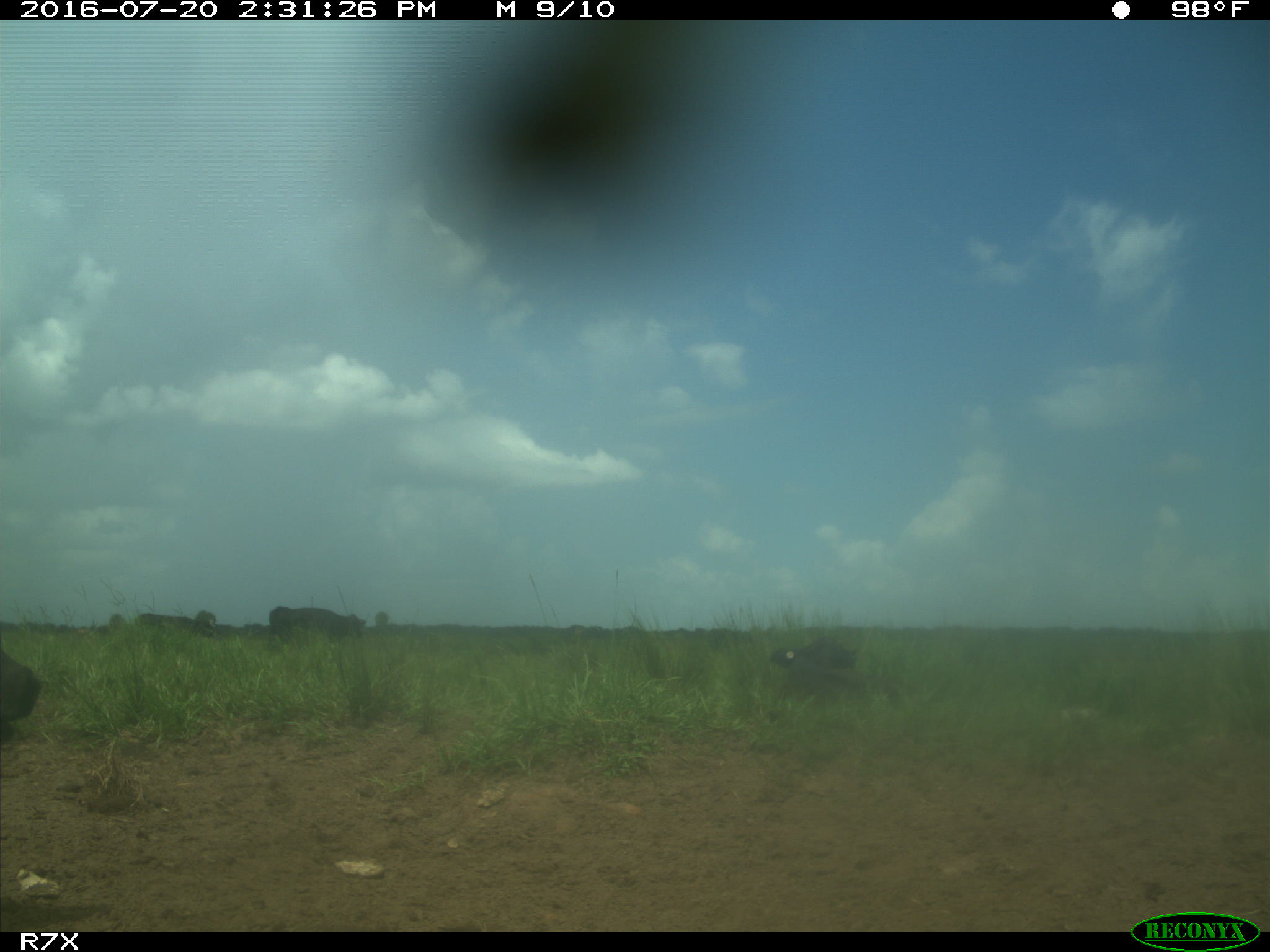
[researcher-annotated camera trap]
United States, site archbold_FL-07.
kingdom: Animalia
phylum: Chordata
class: Mammalia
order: Artiodactyla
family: Bovidae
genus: Bos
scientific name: Bos taurus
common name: domestic cow